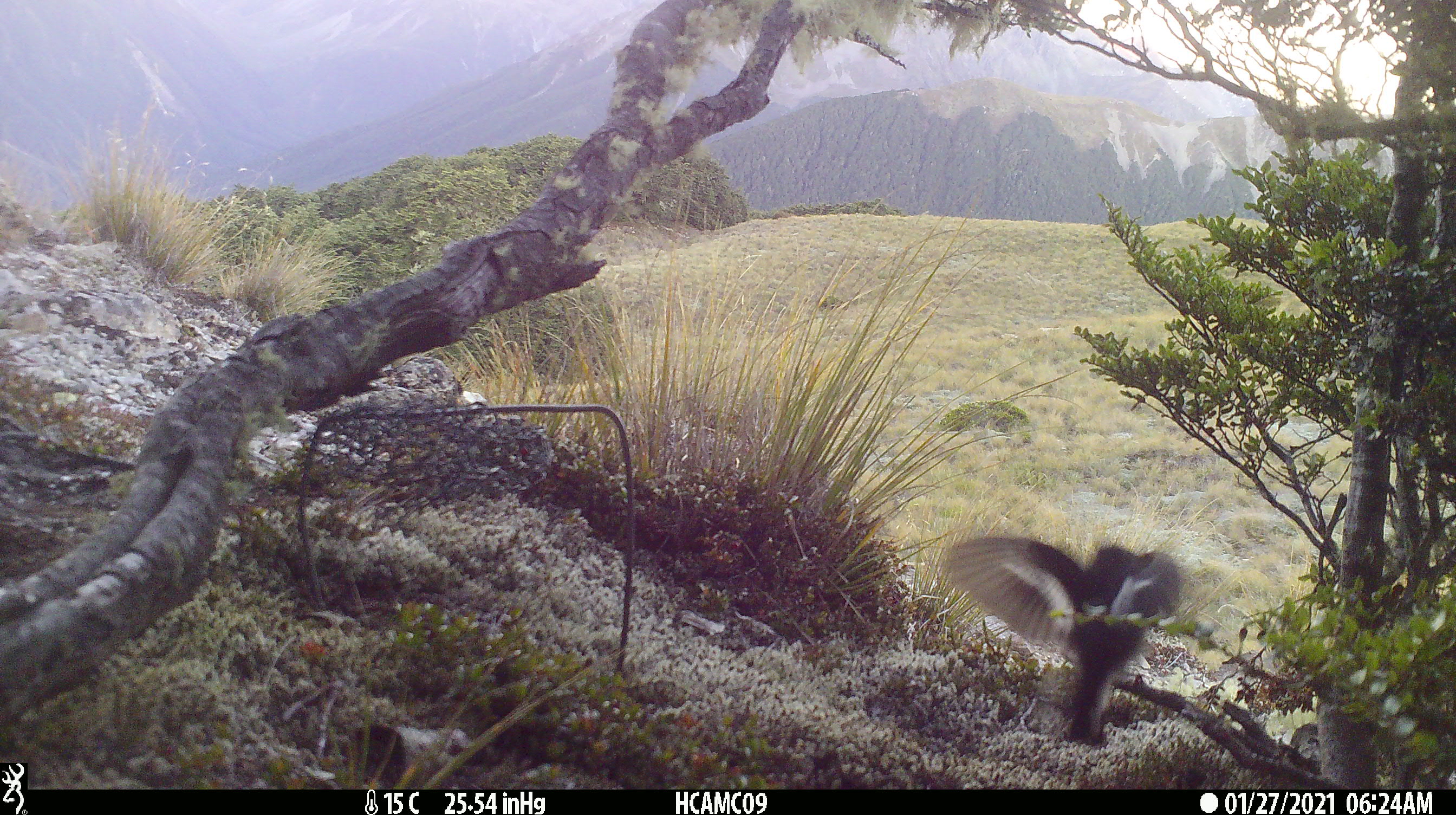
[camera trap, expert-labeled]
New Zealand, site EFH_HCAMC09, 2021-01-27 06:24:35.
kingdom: Animalia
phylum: Chordata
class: Aves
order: Passeriformes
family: Petroicidae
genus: Petroica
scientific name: Petroica macrocephala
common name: tomtit